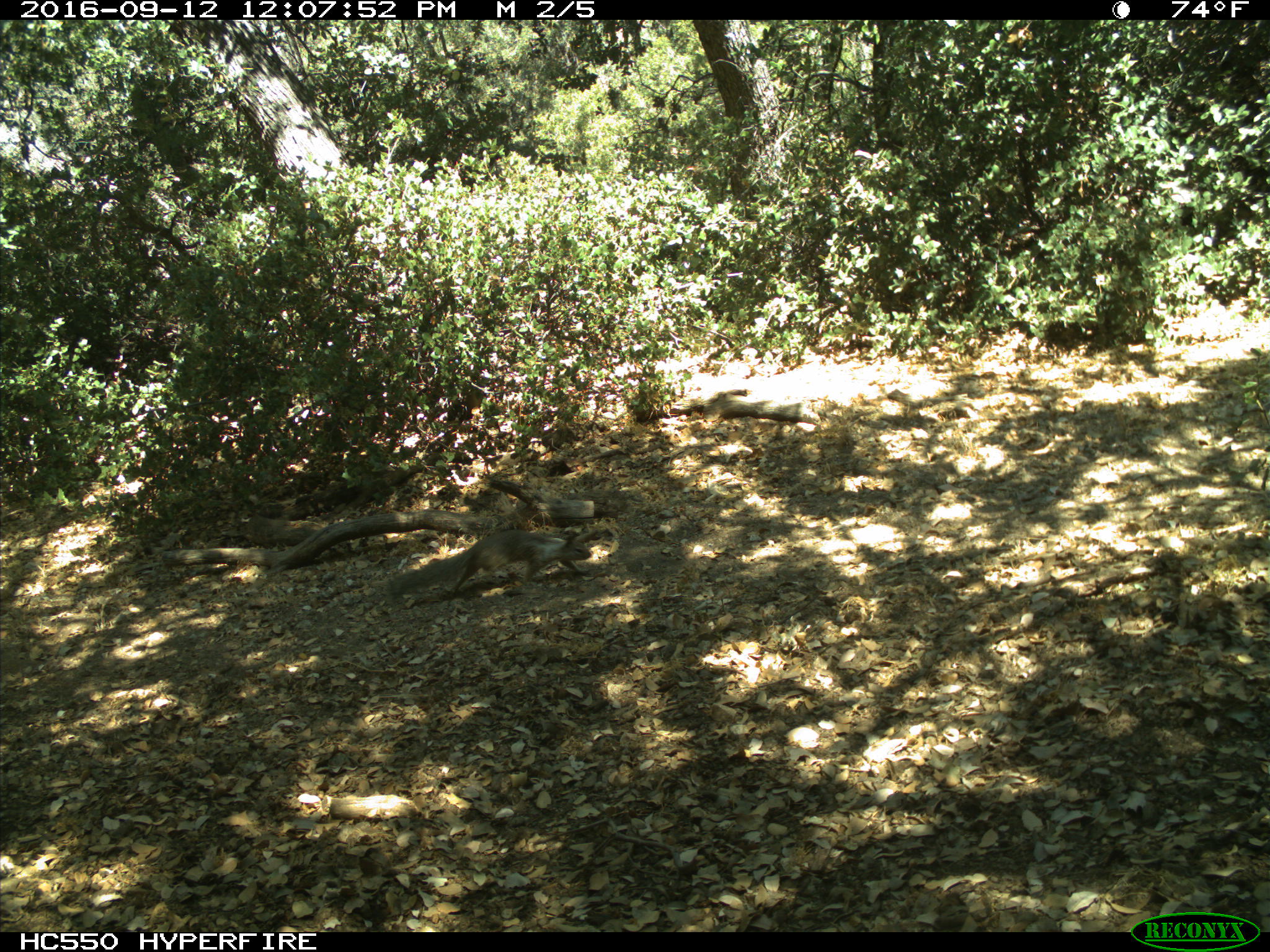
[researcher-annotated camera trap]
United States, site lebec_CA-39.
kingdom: Animalia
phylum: Chordata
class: Mammalia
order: Rodentia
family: Sciuridae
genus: Otospermophilus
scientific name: Otospermophilus beecheyi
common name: california ground squirrel